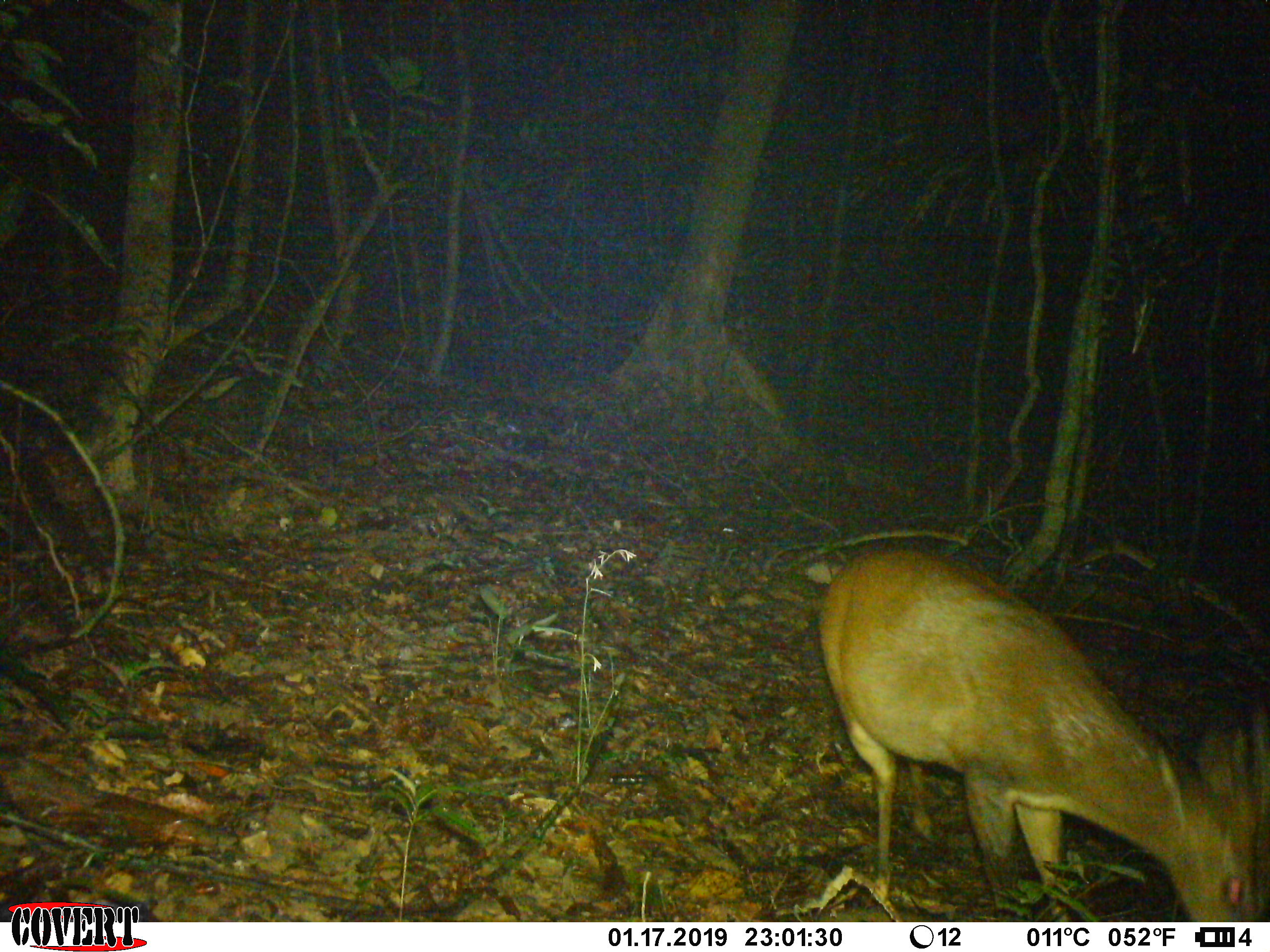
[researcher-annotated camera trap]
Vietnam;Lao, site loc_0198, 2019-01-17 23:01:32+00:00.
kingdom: Animalia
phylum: Chordata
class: Mammalia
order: Artiodactyla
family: Cervidae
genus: Muntiacus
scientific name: Muntiacus vuquangensis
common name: large-antlered muntjac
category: large antlered muntjac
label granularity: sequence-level